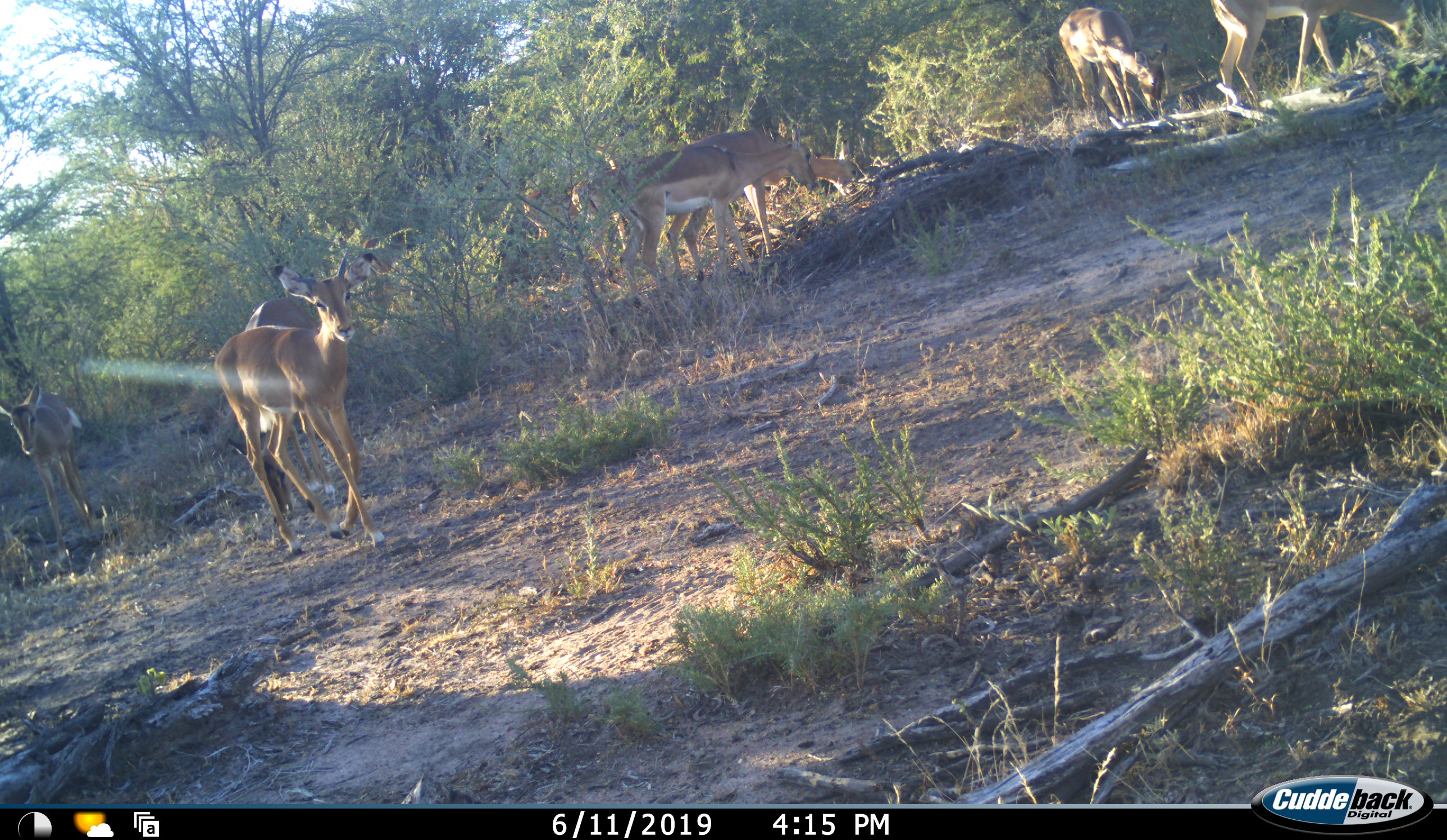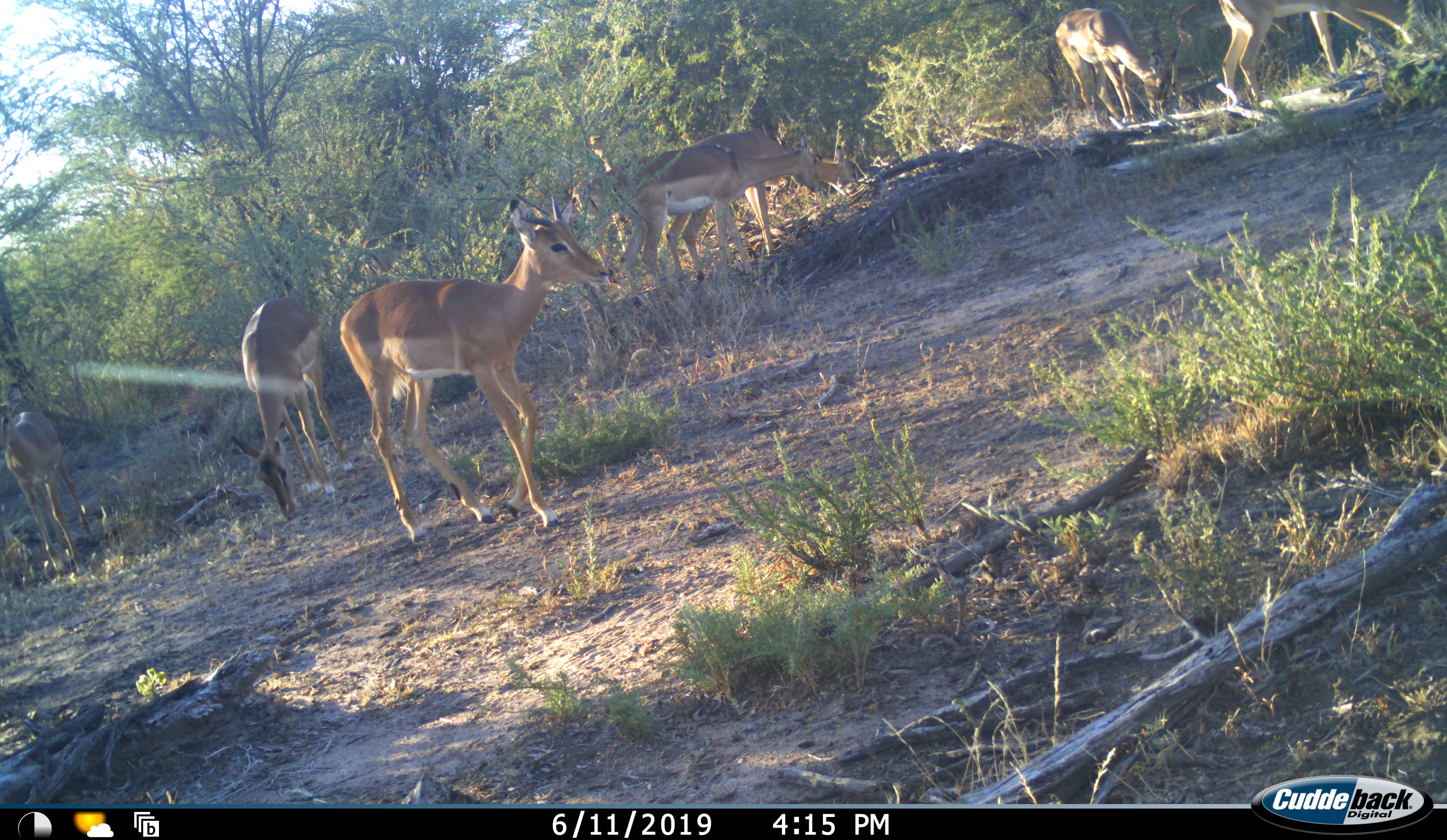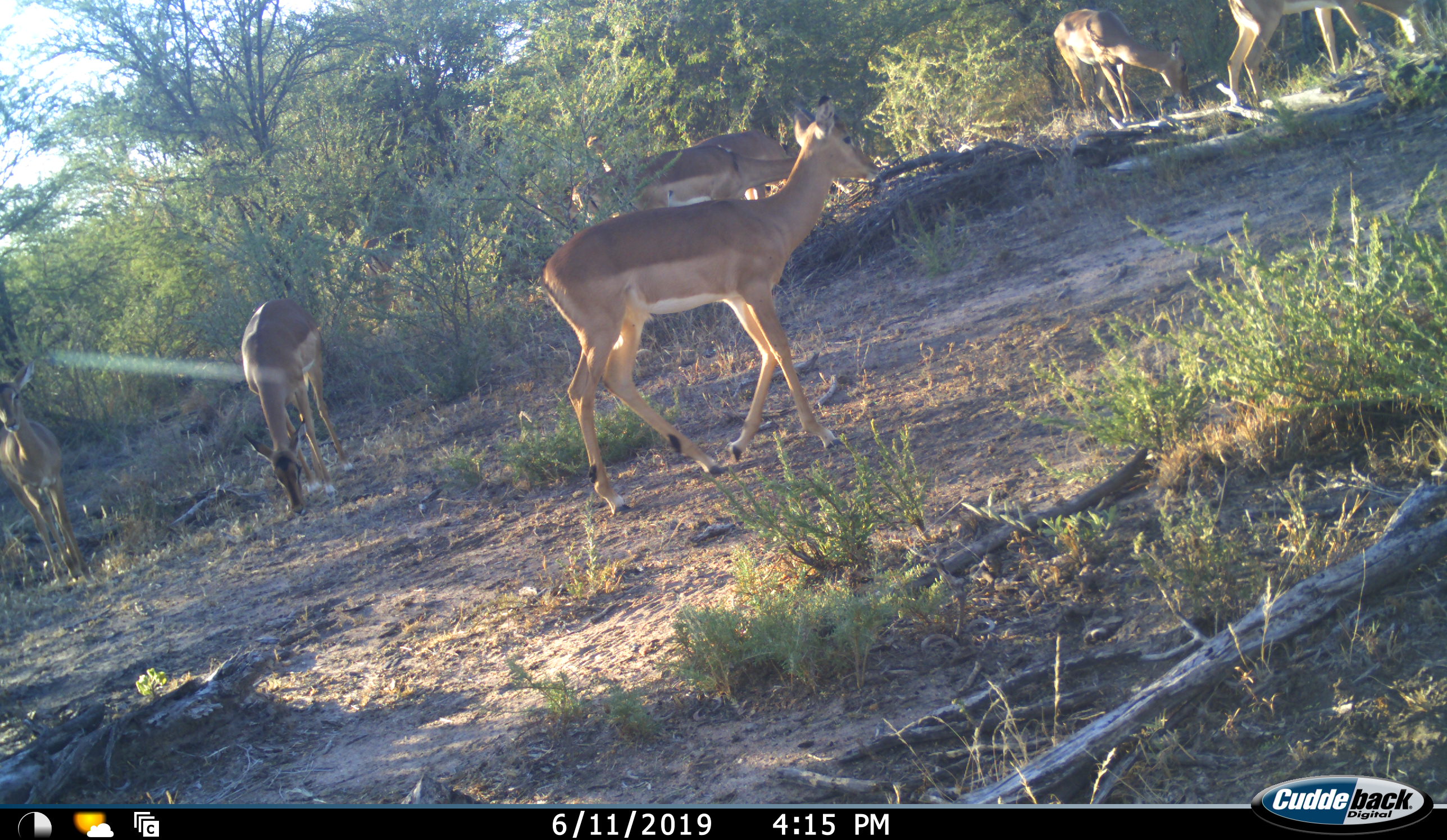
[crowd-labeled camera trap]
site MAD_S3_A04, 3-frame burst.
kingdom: Animalia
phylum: Chordata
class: Mammalia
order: Artiodactyla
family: Bovidae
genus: Aepyceros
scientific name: Aepyceros melampus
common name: impala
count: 8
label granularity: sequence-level